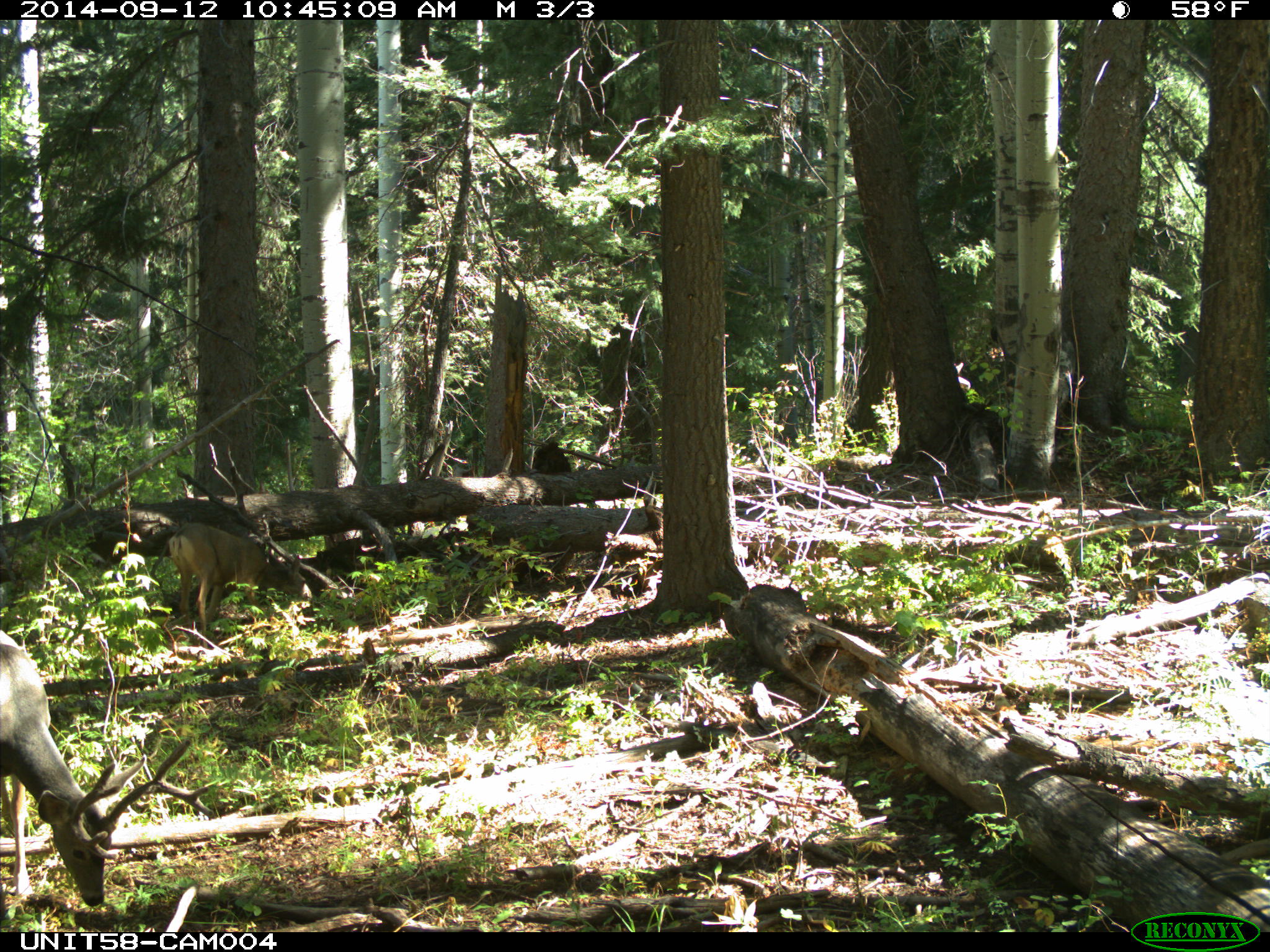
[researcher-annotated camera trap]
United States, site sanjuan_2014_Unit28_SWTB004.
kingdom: Animalia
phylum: Chordata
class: Mammalia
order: Artiodactyla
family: Cervidae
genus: Odocoileus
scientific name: Odocoileus hemionus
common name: mule deer